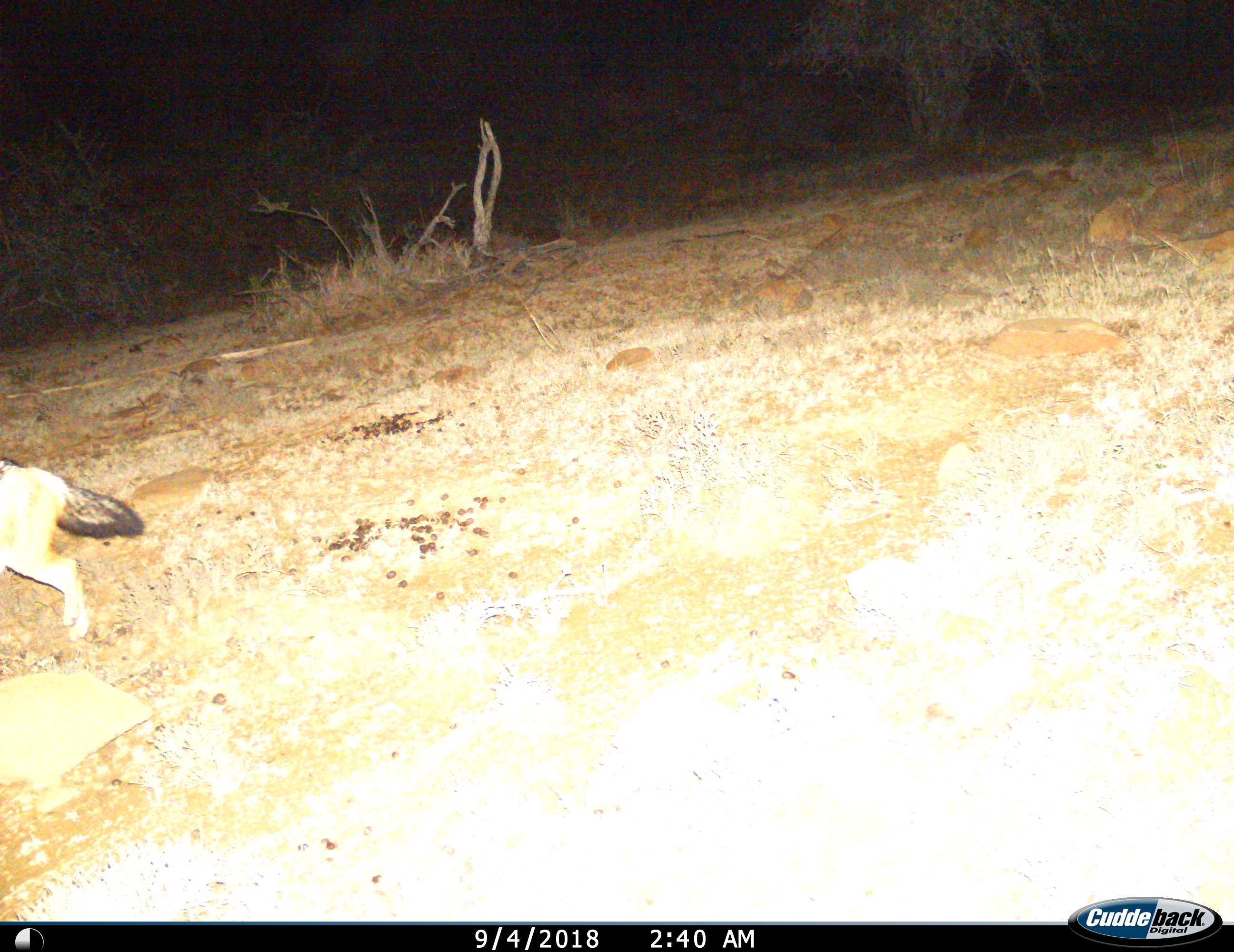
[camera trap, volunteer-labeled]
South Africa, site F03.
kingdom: Animalia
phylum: Chordata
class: Mammalia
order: Carnivora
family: Canidae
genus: Lupulella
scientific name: Lupulella mesomelas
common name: black-backed jackal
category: jackalblackbacked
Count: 1.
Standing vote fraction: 0%.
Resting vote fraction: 0%.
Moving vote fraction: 100%.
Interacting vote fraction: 0%.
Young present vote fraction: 0%.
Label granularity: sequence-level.